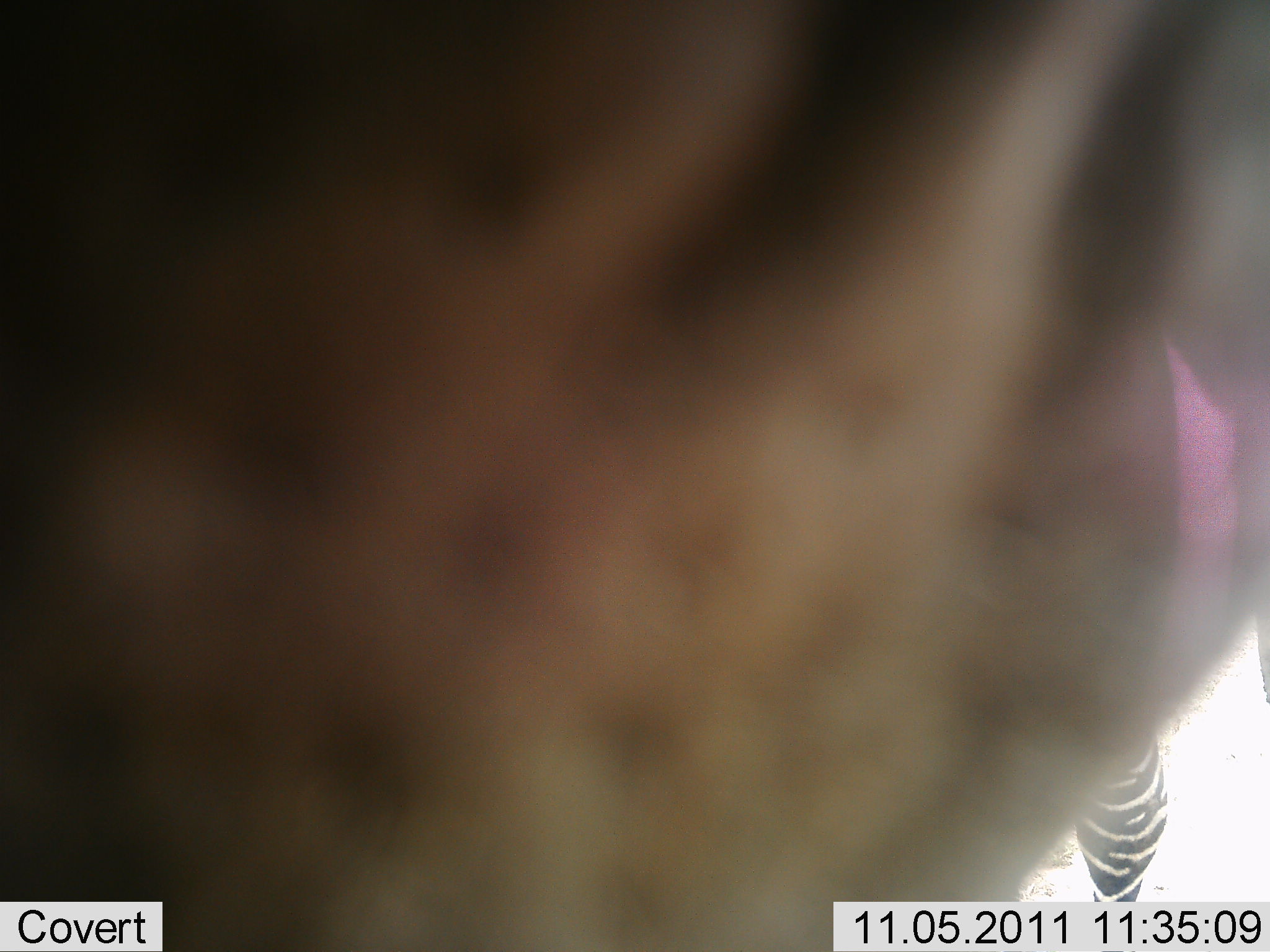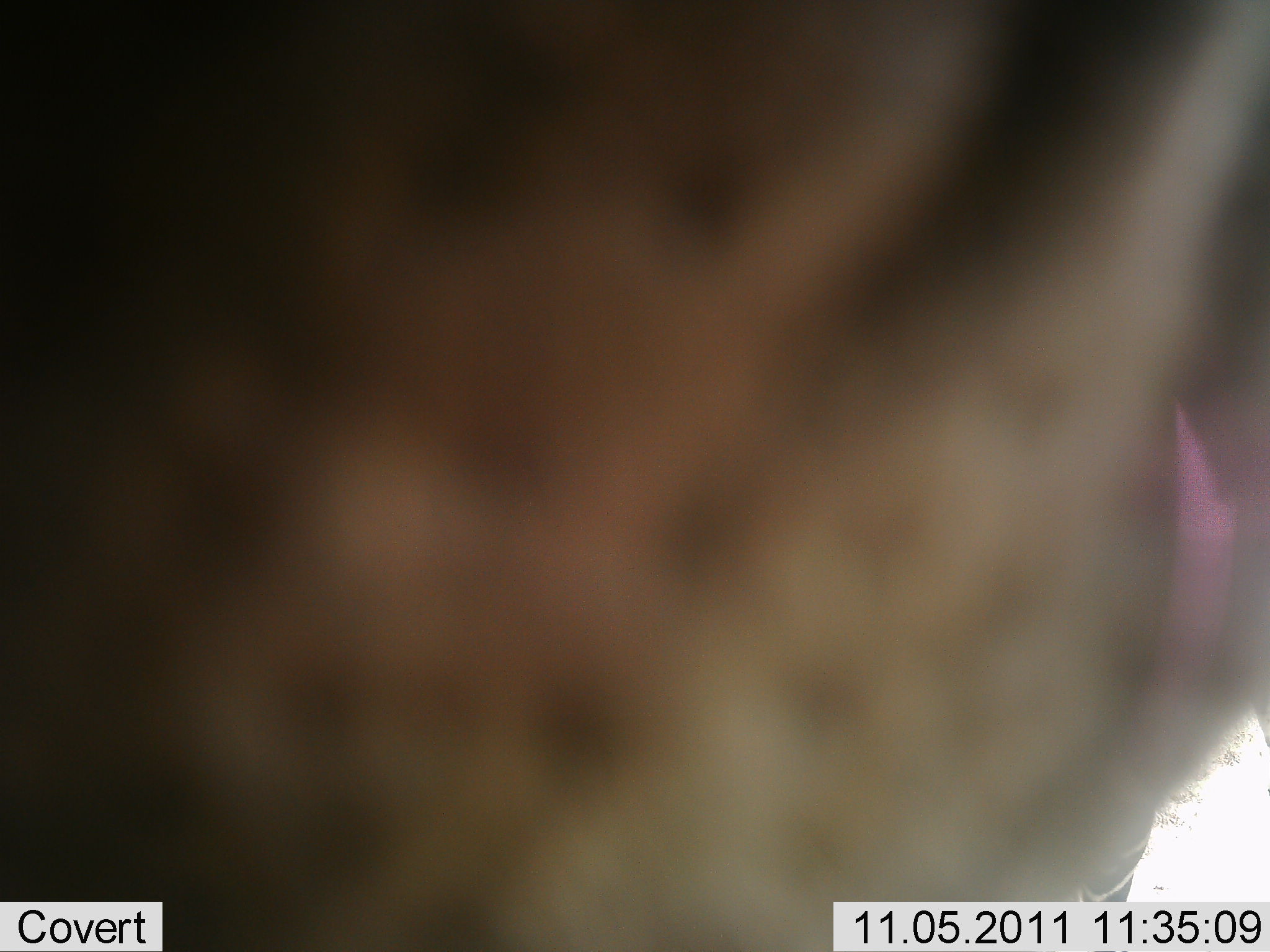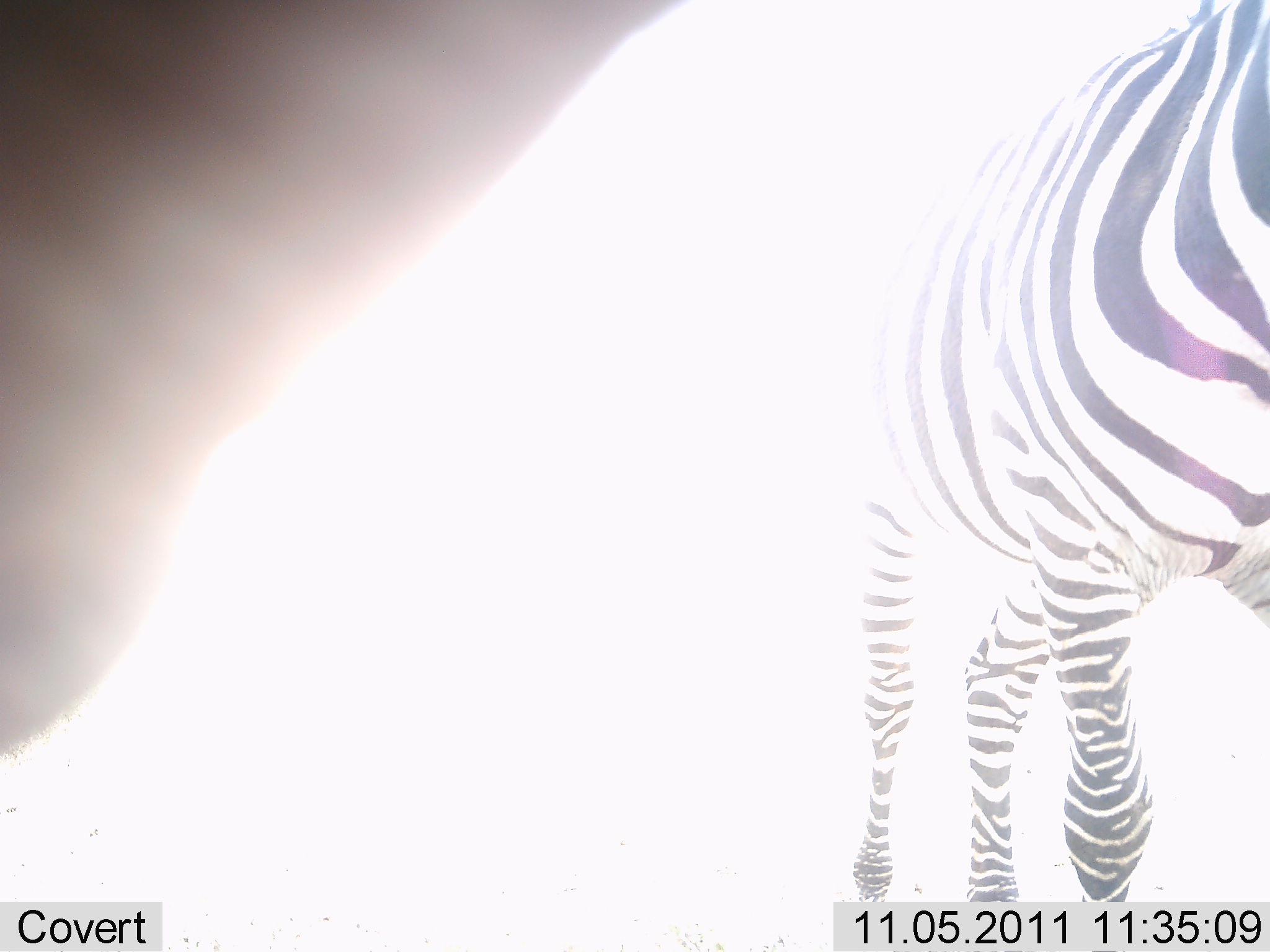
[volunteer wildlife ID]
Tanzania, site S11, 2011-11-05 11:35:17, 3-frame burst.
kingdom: Animalia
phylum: Chordata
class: Mammalia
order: Perissodactyla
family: Equidae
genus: Equus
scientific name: Equus quagga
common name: plains zebra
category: zebra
Zebra (plains zebra) (Equus quagga), count 1. Behavior (volunteer vote fractions): standing 77%, resting 0%, moving 23%, interacting 0%. Young present (vote fraction): 0%. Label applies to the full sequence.